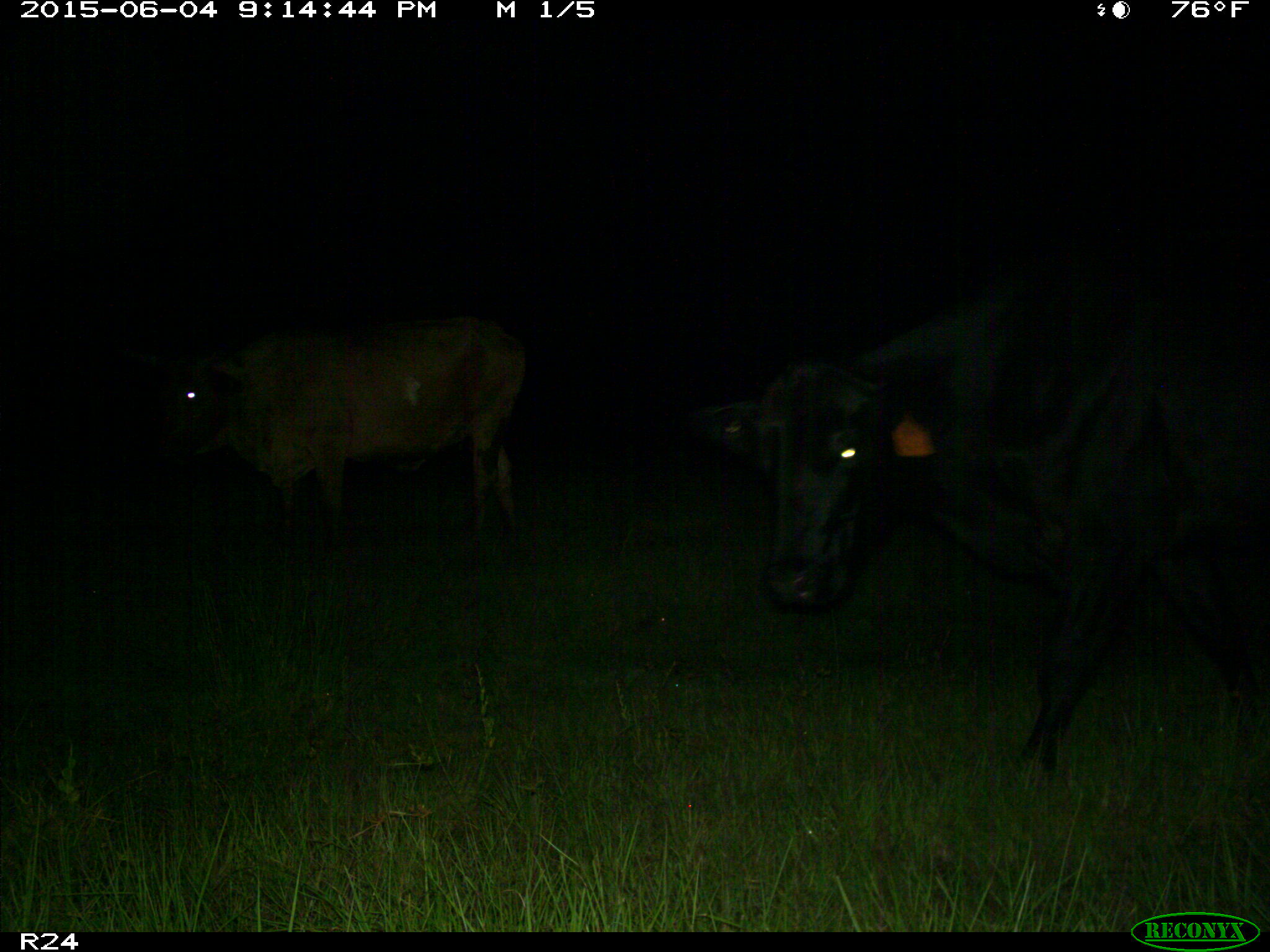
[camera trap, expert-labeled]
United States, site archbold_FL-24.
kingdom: Animalia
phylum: Chordata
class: Mammalia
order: Artiodactyla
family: Bovidae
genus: Bos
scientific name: Bos taurus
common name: domestic cow